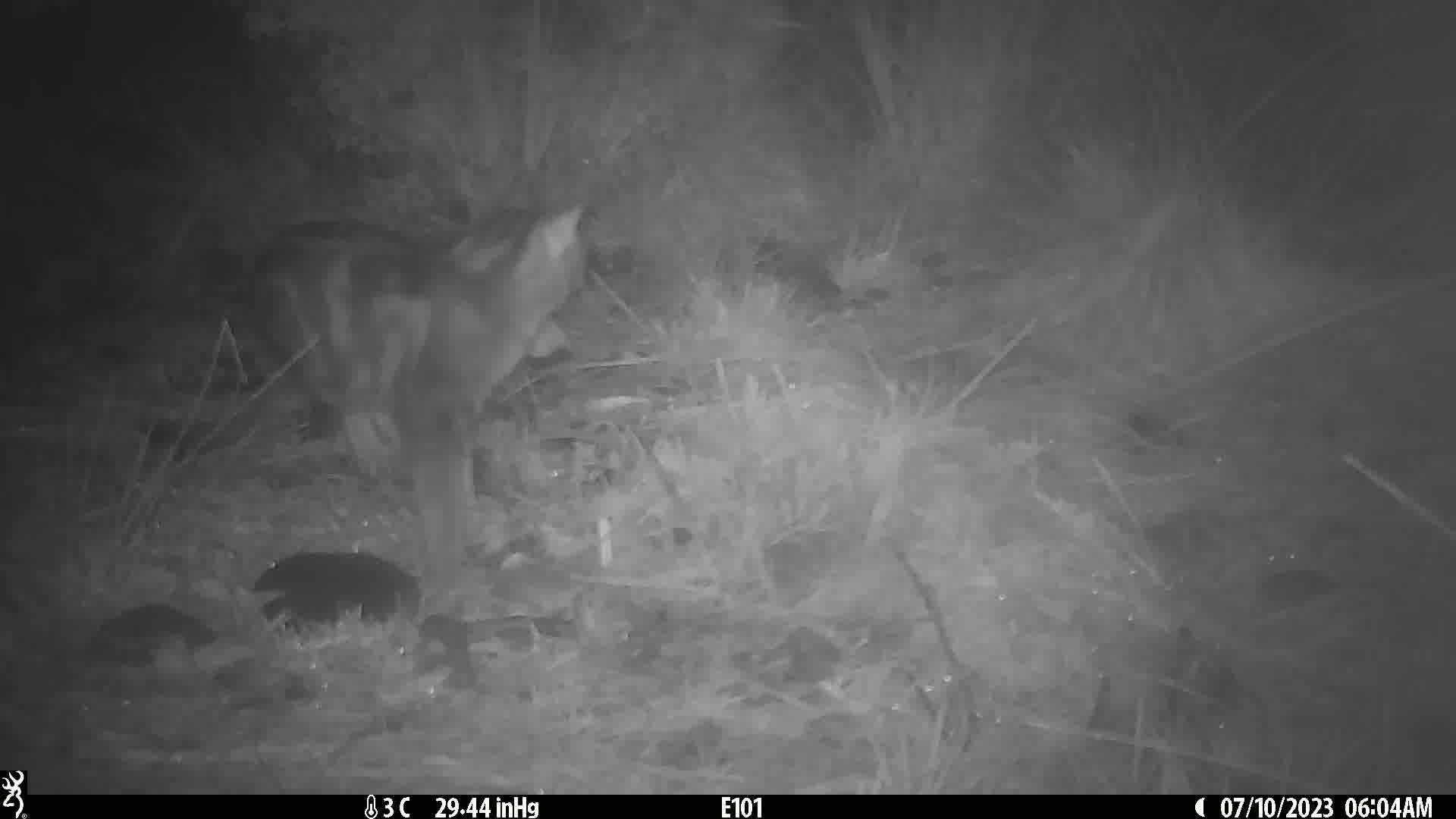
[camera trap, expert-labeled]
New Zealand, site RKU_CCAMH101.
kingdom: Animalia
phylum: Chordata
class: Mammalia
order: Carnivora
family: Felidae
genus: Felis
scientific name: Felis catus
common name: domestic cat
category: cat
Cat (domestic cat) (Felis catus).